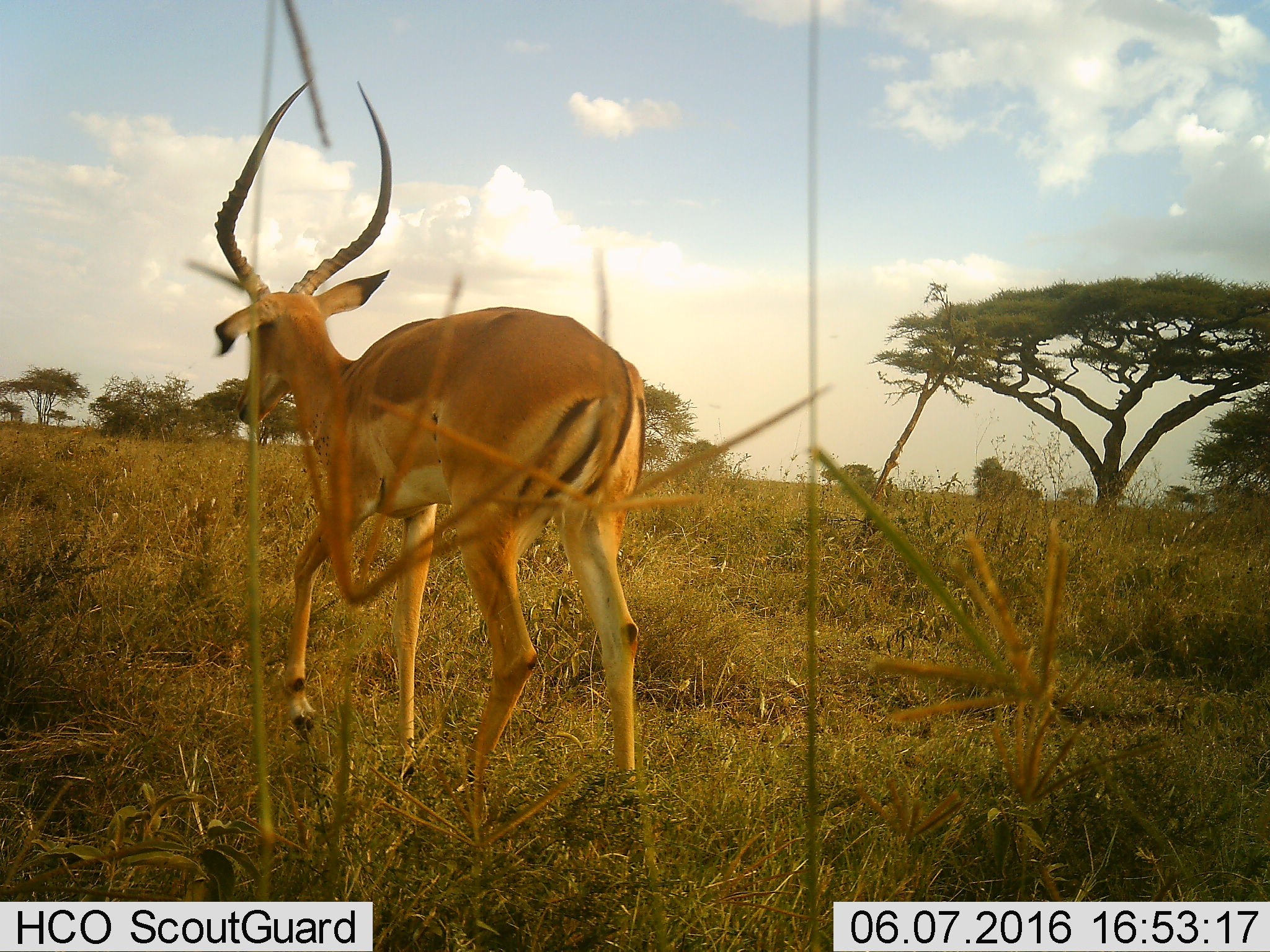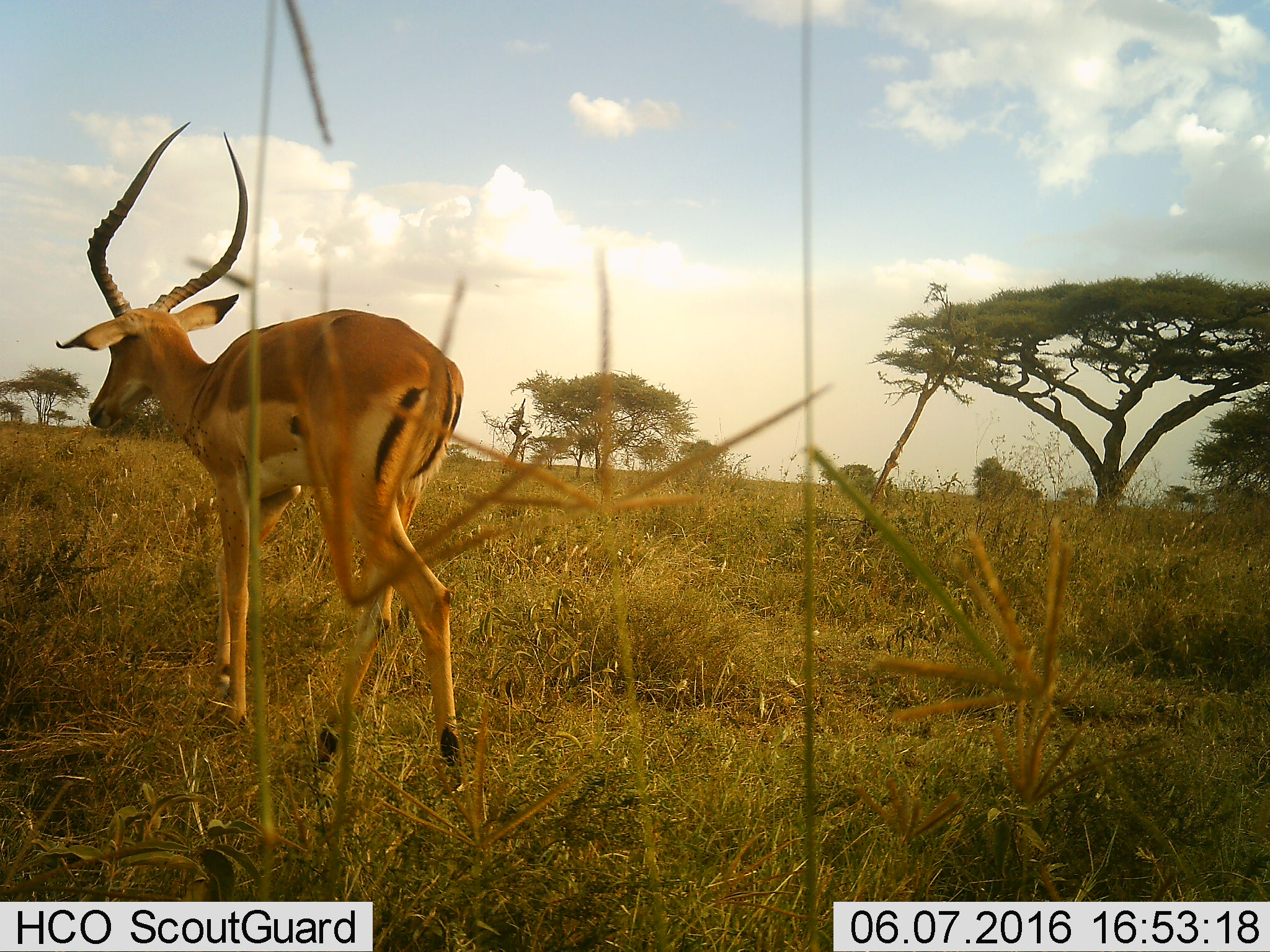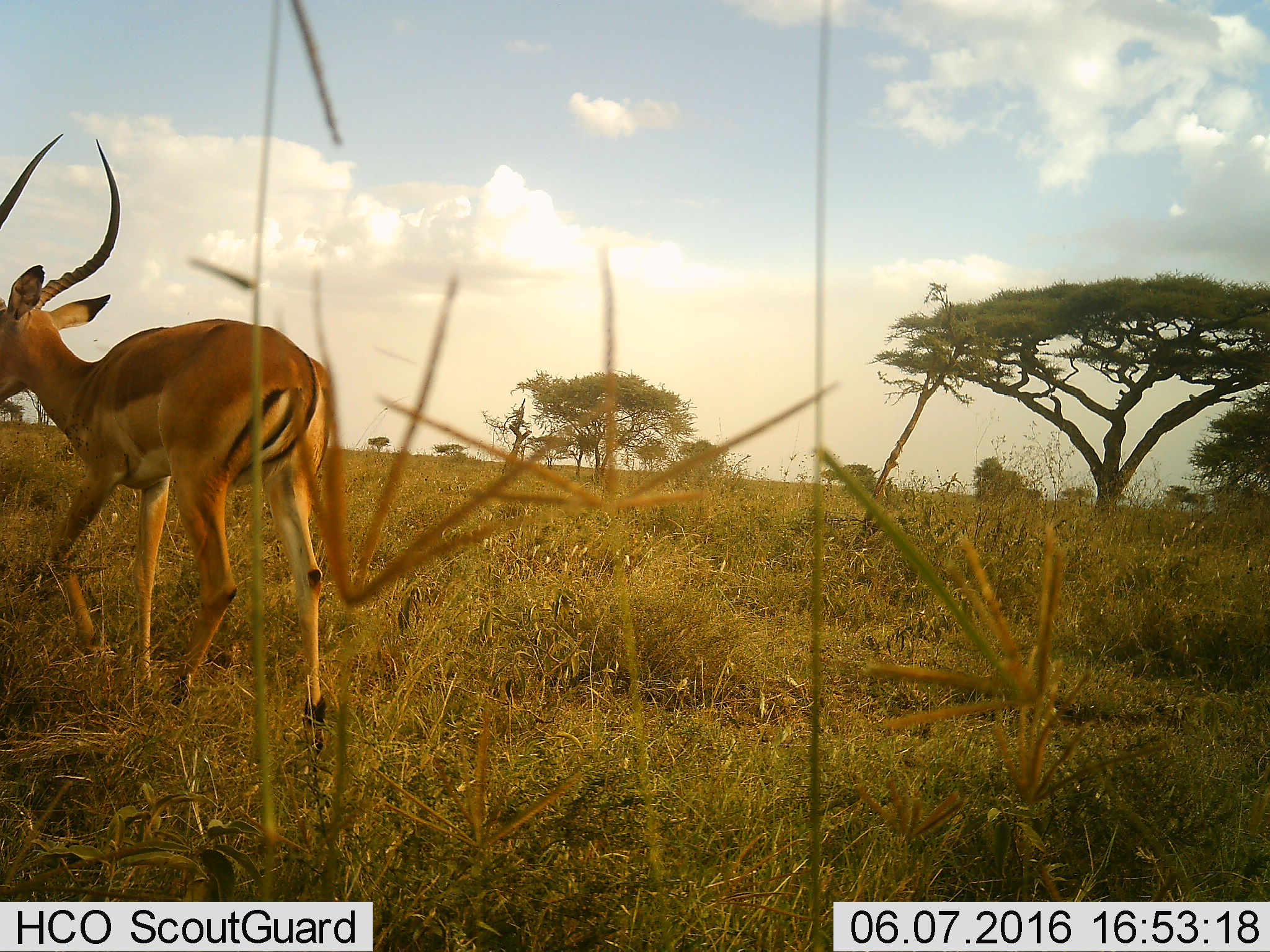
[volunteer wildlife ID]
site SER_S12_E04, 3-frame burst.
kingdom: Animalia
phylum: Chordata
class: Mammalia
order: Artiodactyla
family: Bovidae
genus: Aepyceros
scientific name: Aepyceros melampus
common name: impala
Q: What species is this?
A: Impala (Aepyceros melampus).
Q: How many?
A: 1.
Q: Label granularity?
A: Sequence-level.